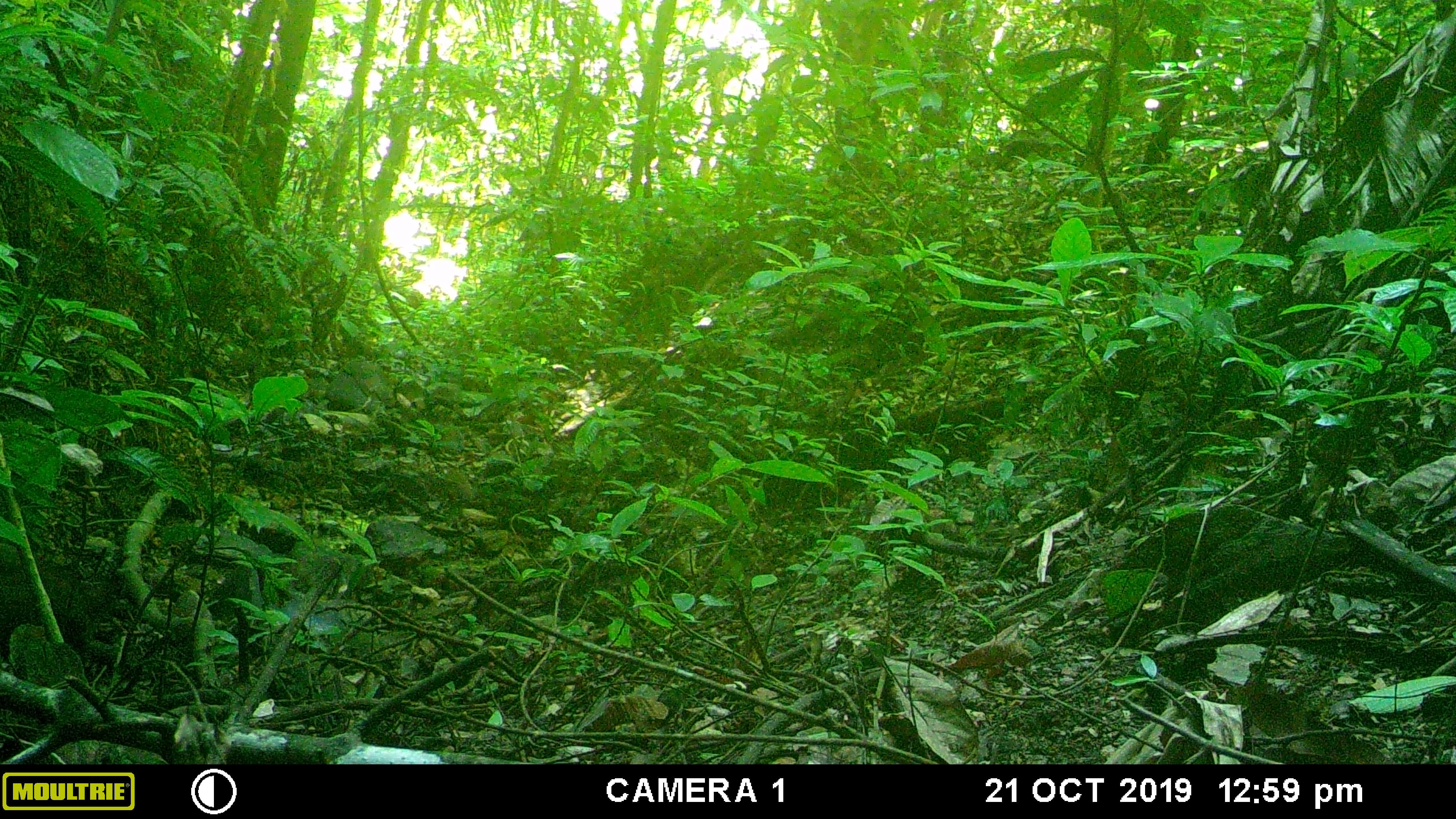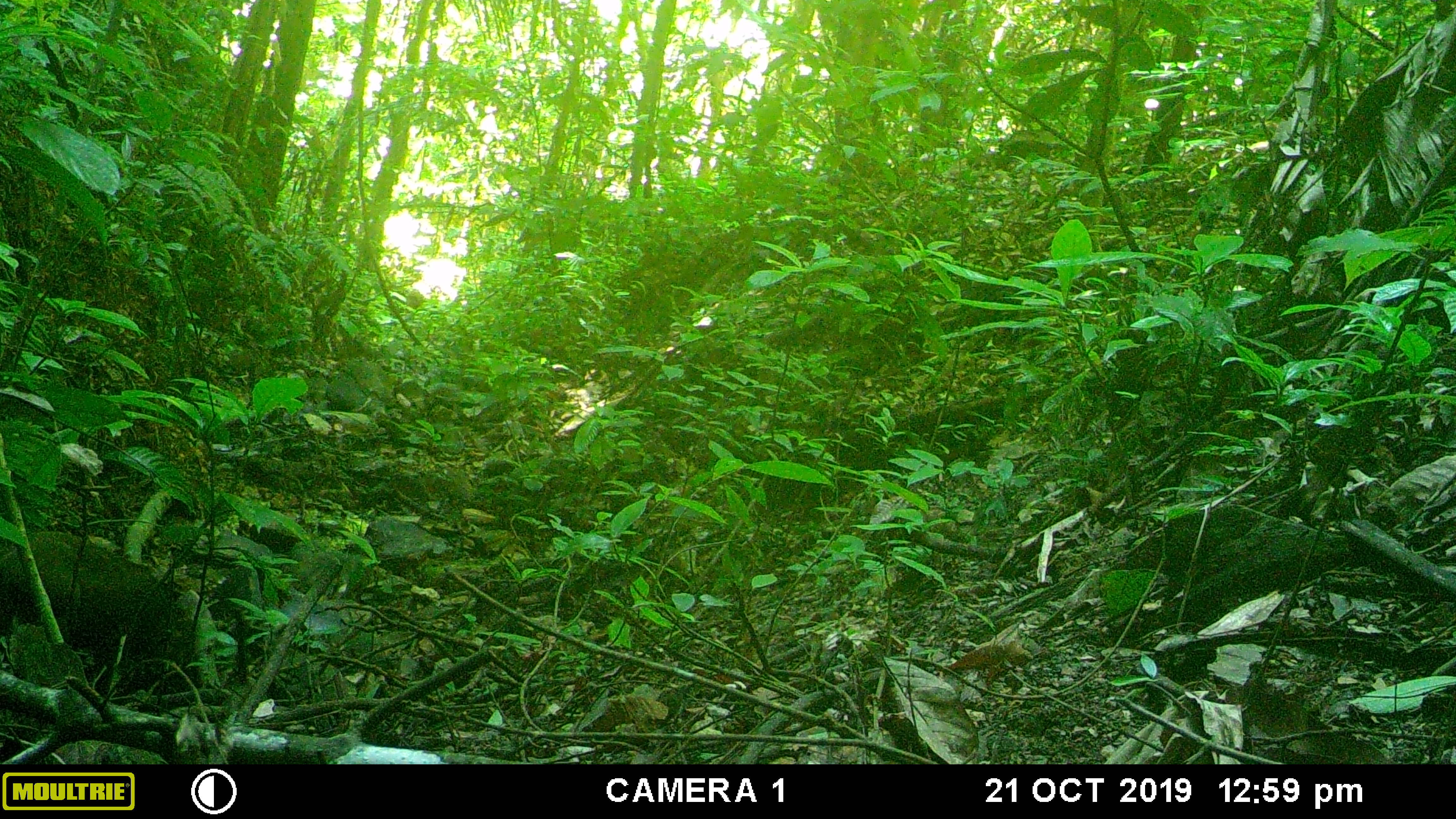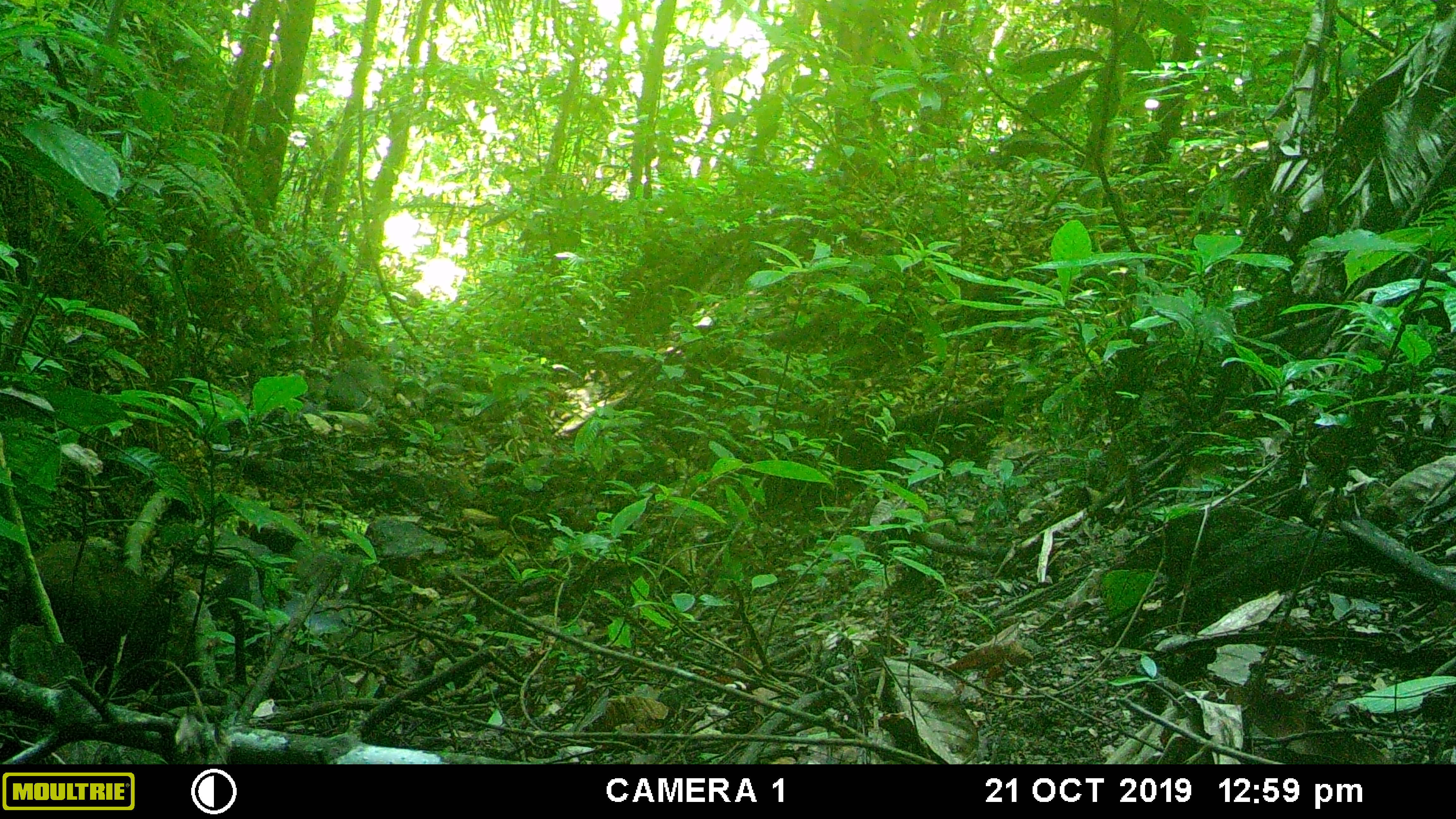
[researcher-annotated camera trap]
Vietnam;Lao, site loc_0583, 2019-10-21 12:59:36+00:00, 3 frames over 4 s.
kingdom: Animalia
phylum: Chordata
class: Mammalia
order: Artiodactyla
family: Suidae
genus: Sus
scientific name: Sus scrofa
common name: eurasian wild pig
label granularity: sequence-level